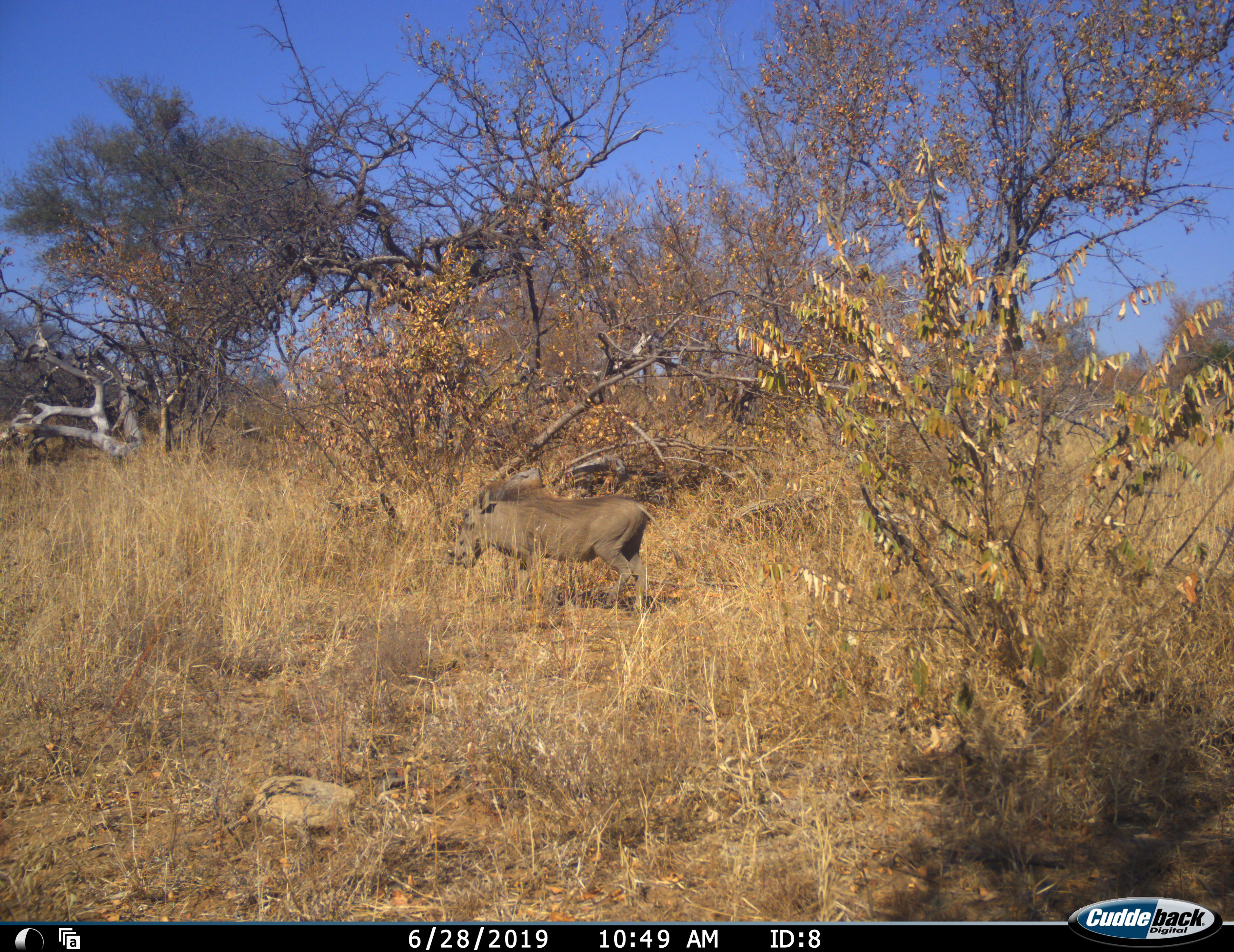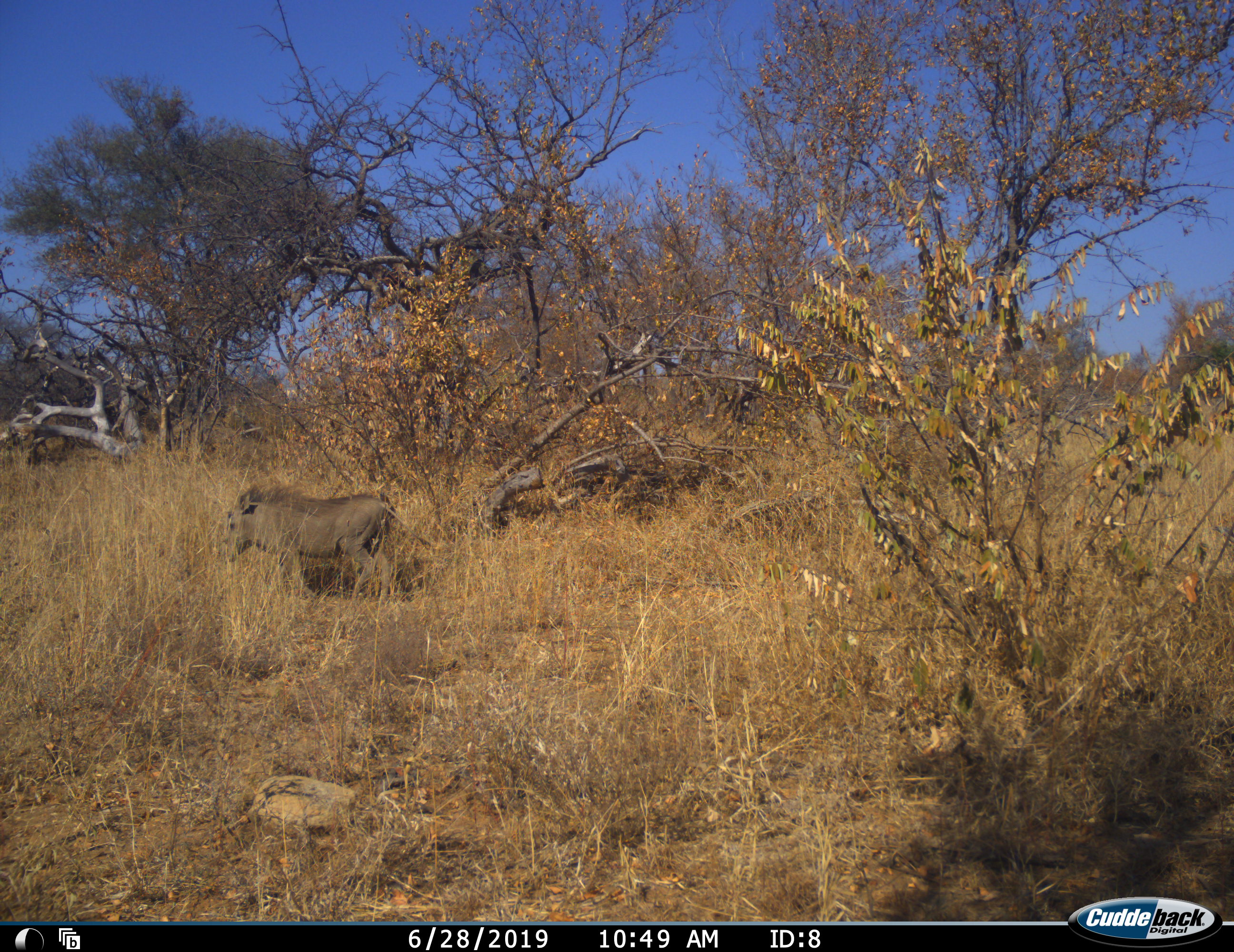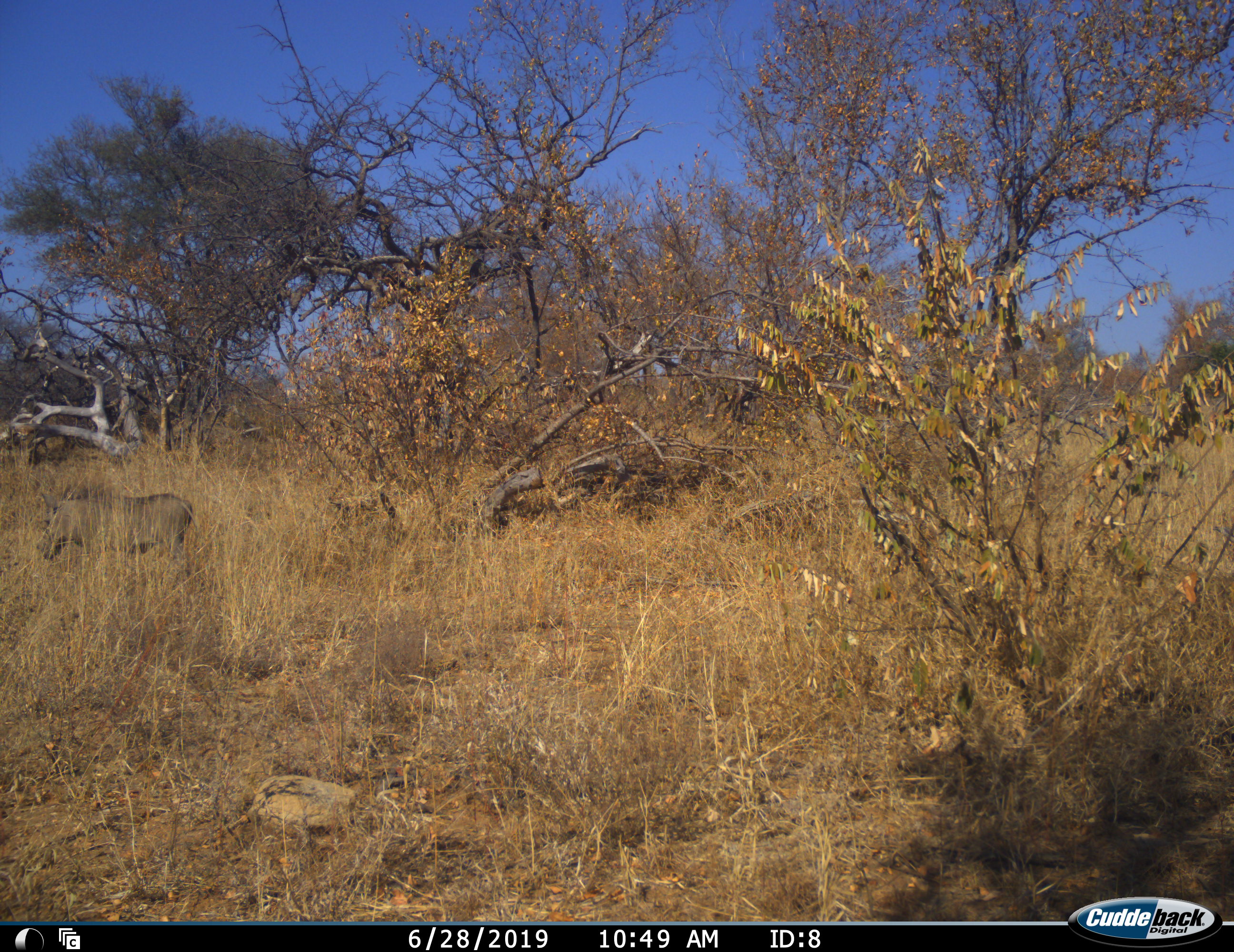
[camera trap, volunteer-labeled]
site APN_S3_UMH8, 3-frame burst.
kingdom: Animalia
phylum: Chordata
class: Mammalia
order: Artiodactyla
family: Suidae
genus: Phacochoerus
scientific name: Phacochoerus africanus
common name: warthog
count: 1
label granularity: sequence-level